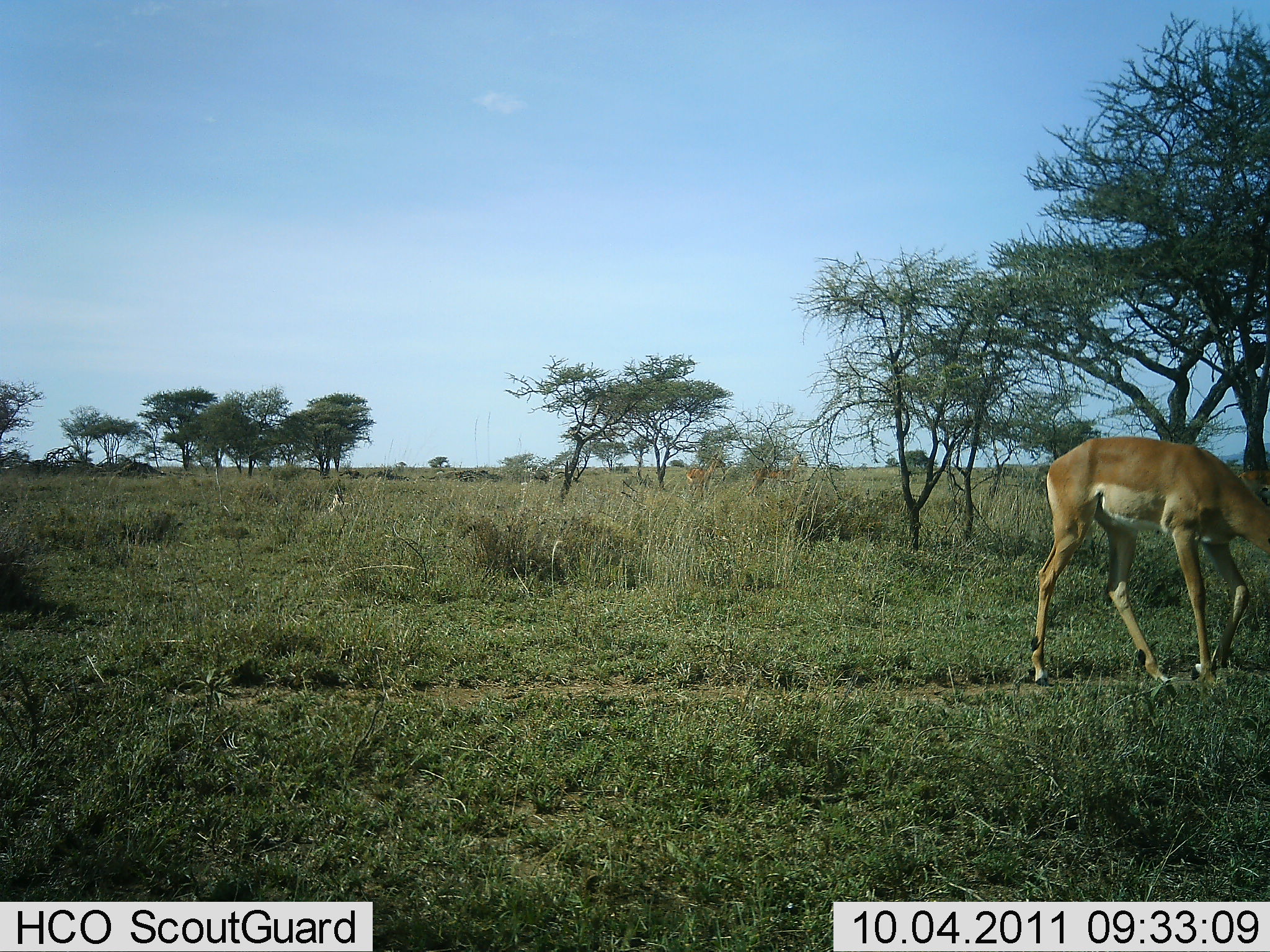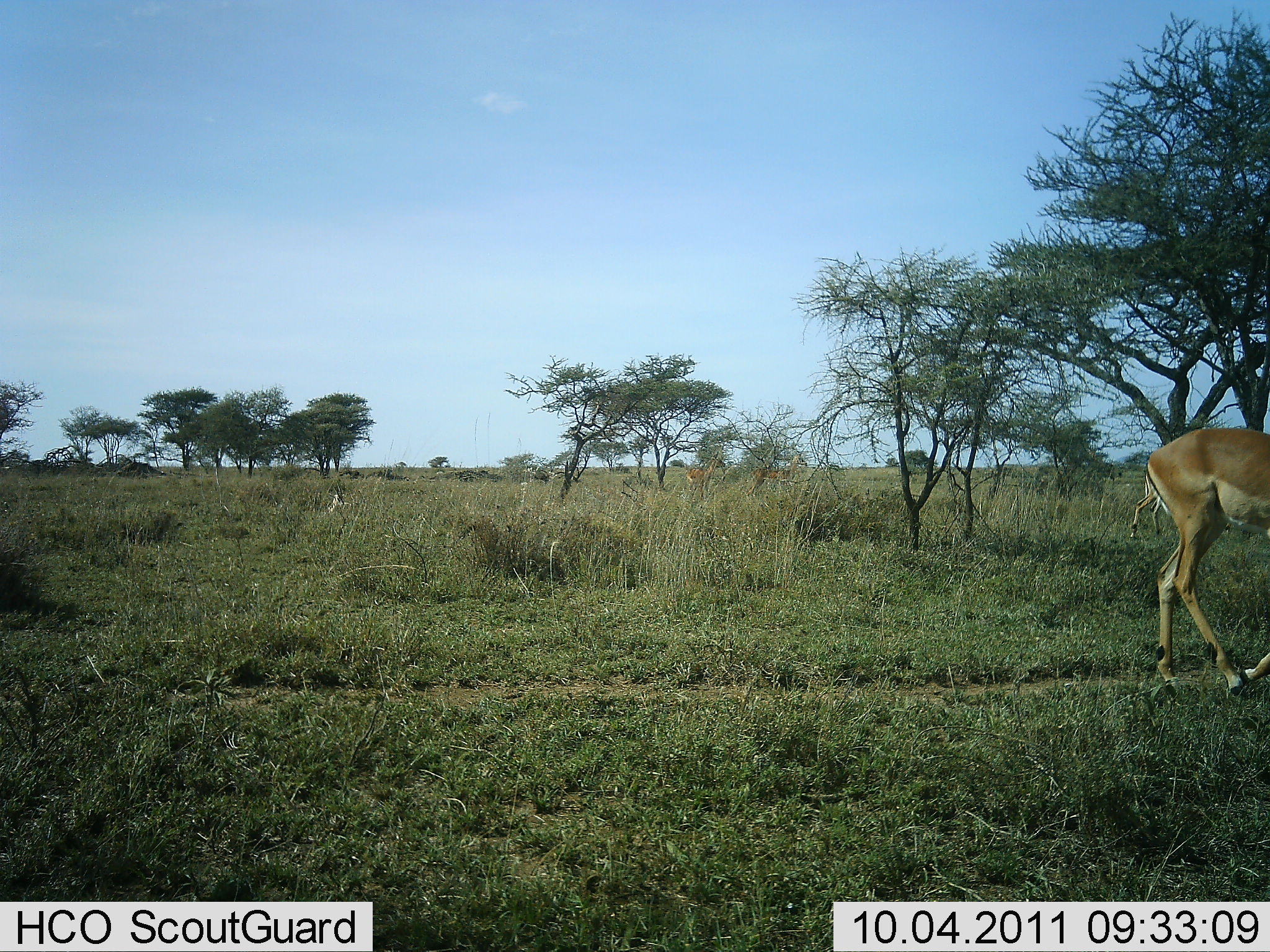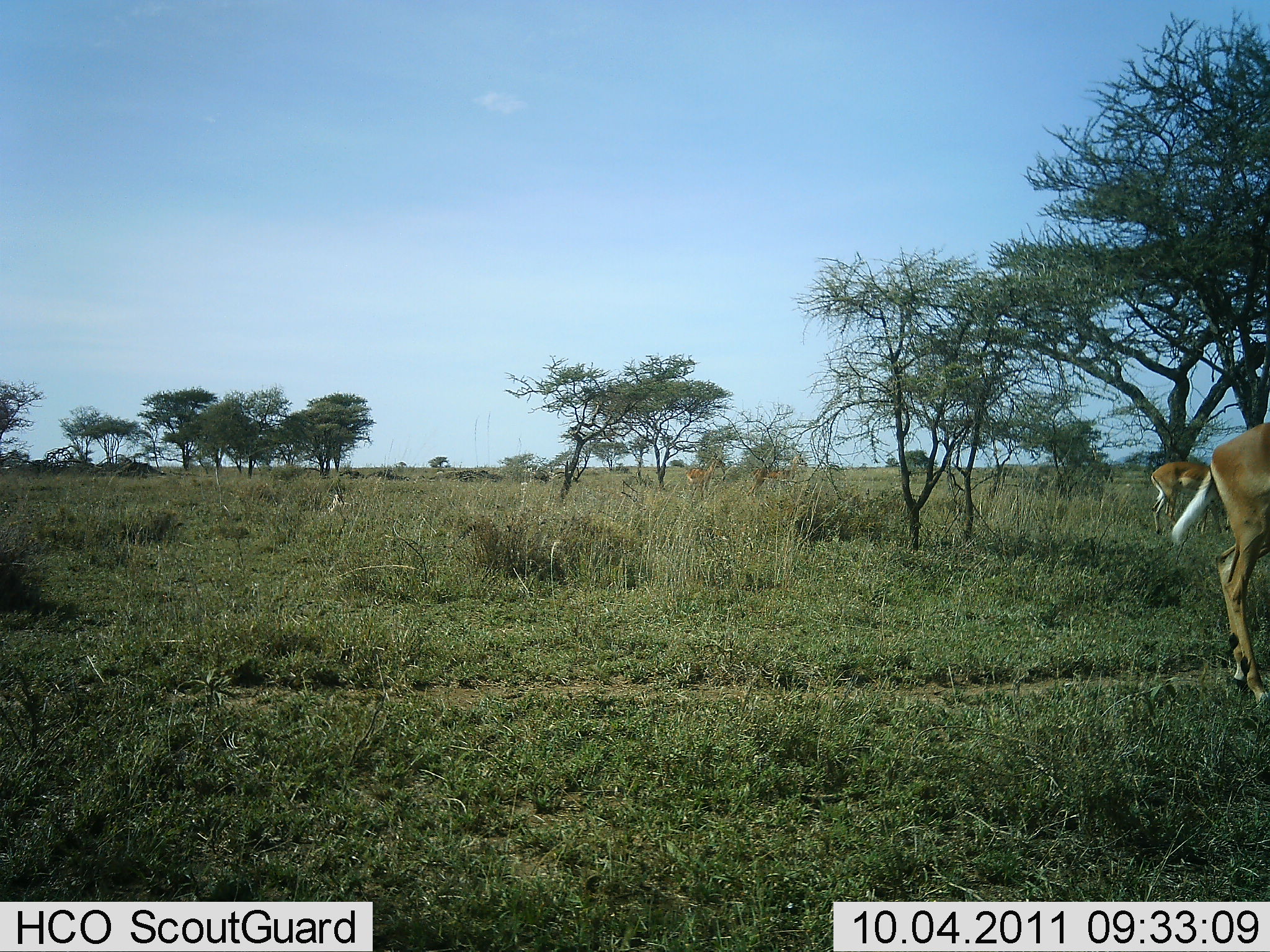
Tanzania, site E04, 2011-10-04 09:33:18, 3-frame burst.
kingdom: Animalia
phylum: Chordata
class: Mammalia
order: Artiodactyla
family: Bovidae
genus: Aepyceros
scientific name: Aepyceros melampus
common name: impala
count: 2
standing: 27%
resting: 0%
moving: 82%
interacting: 0%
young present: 0%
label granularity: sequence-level